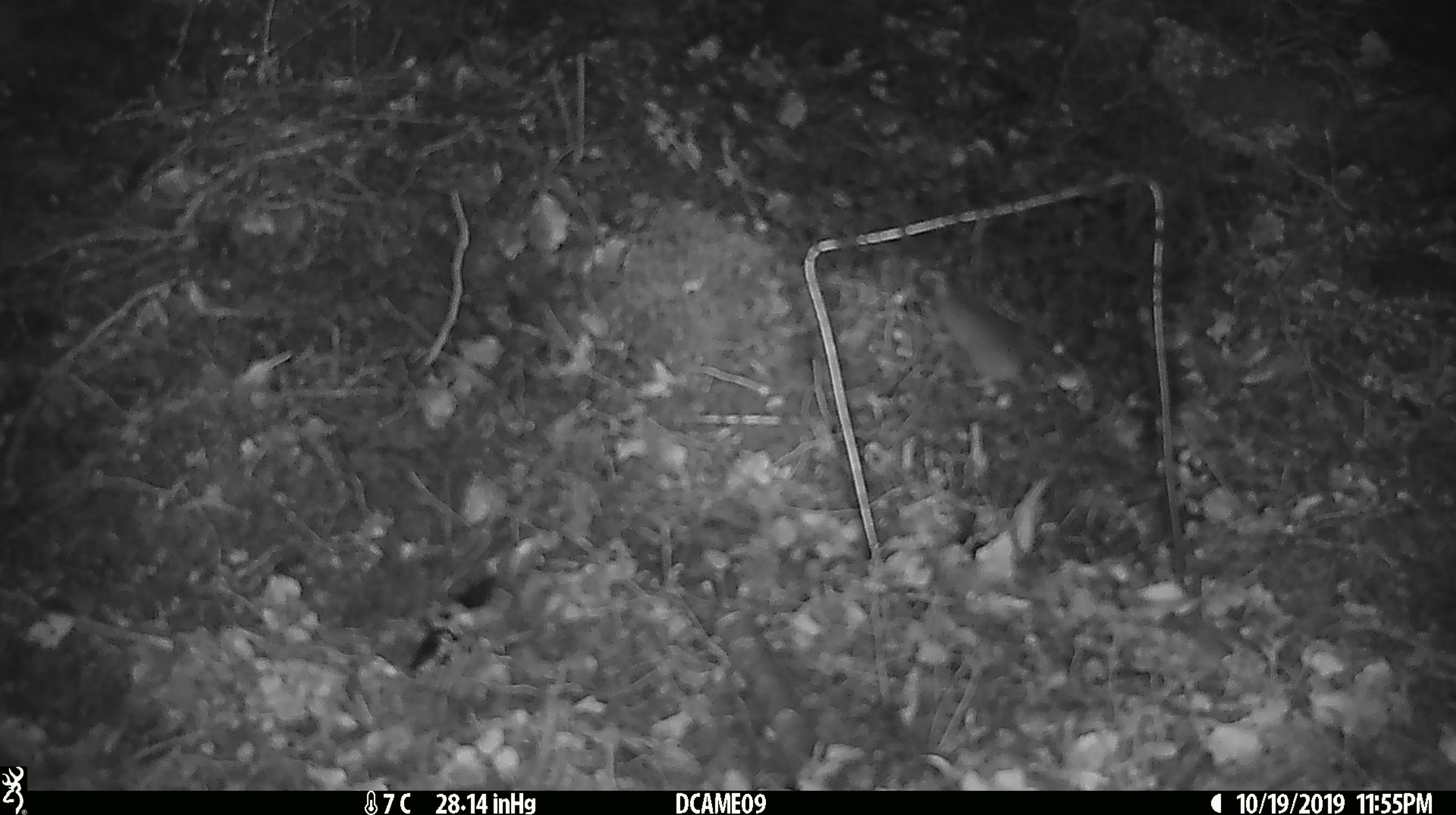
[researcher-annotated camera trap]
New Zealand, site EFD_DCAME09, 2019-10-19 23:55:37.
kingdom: Animalia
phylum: Chordata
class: Mammalia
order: Rodentia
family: Muridae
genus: Mus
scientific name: Mus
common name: mouse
Mouse (Mus).